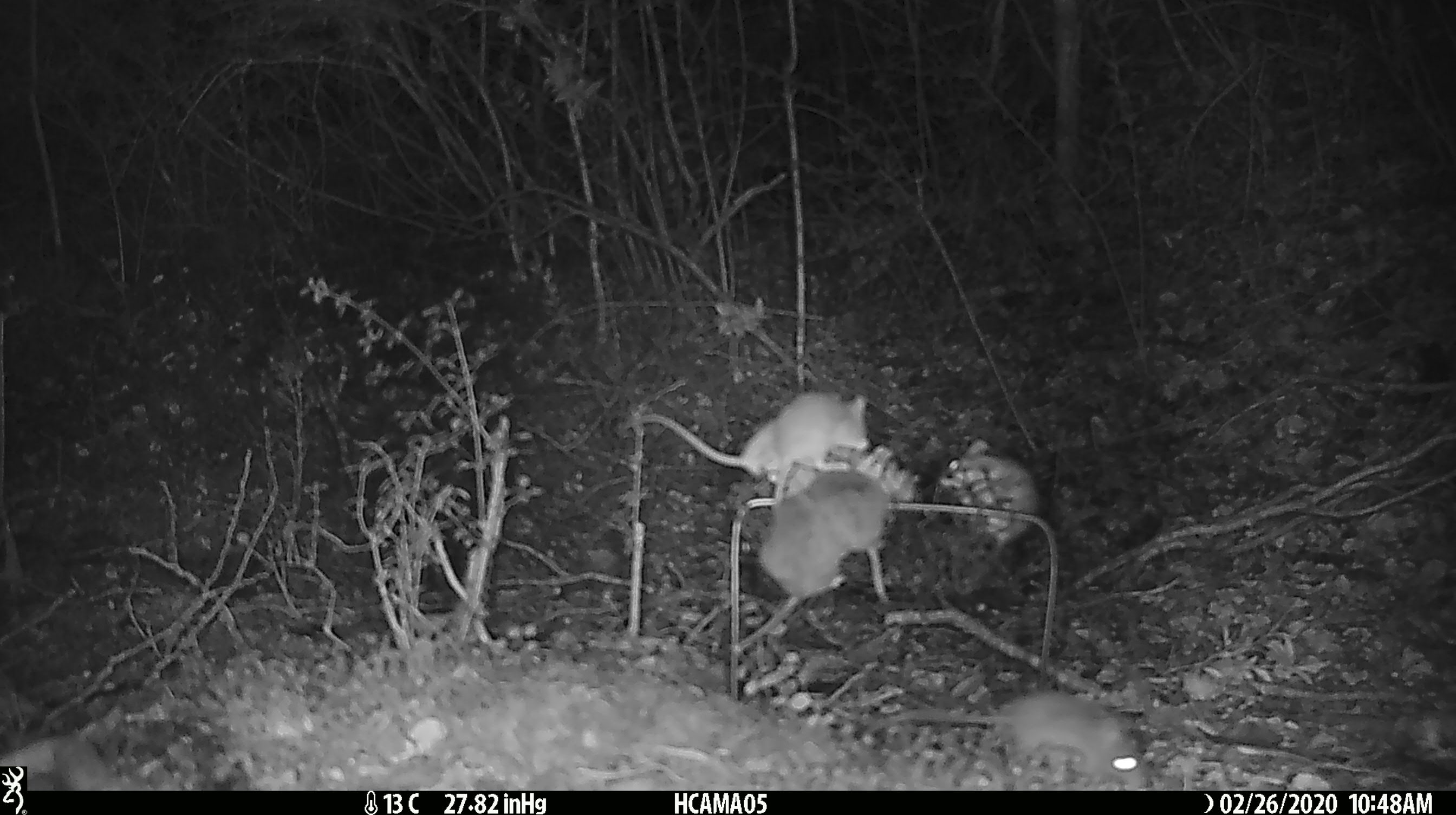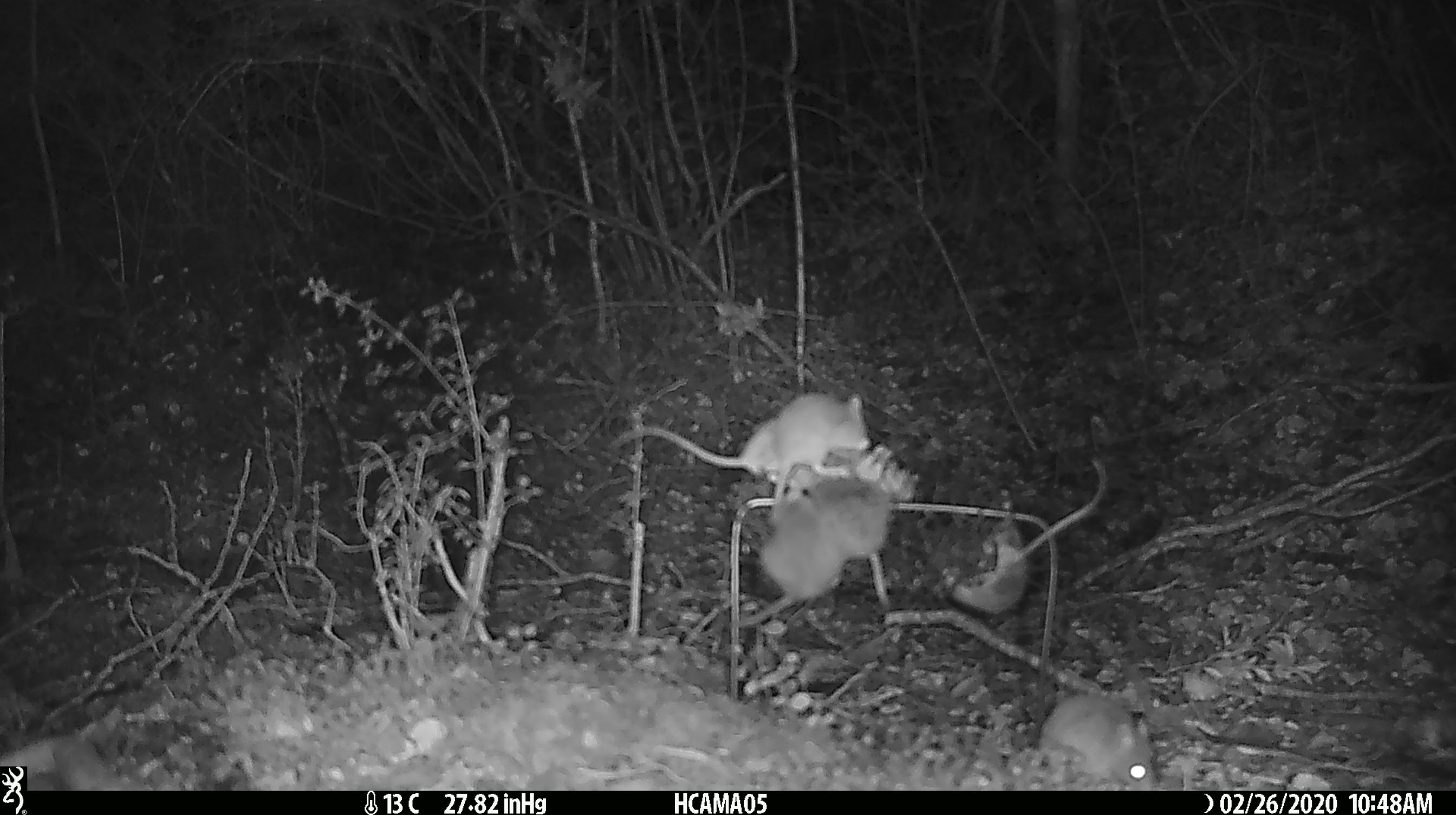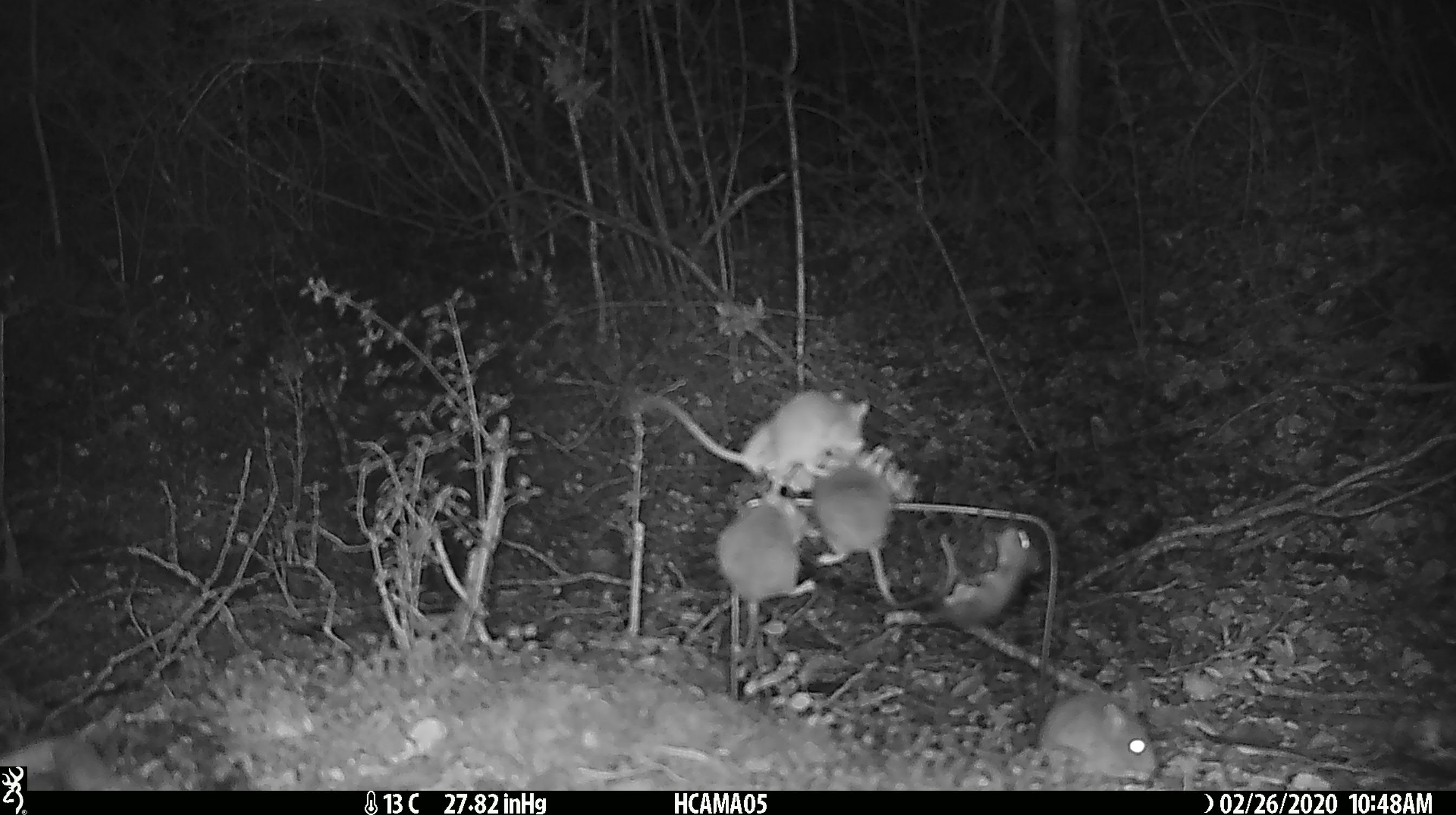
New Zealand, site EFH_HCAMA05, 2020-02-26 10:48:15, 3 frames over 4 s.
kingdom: Animalia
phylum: Chordata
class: Mammalia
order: Rodentia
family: Muridae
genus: Mus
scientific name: Mus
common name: mouse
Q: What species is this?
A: Mouse (Mus).